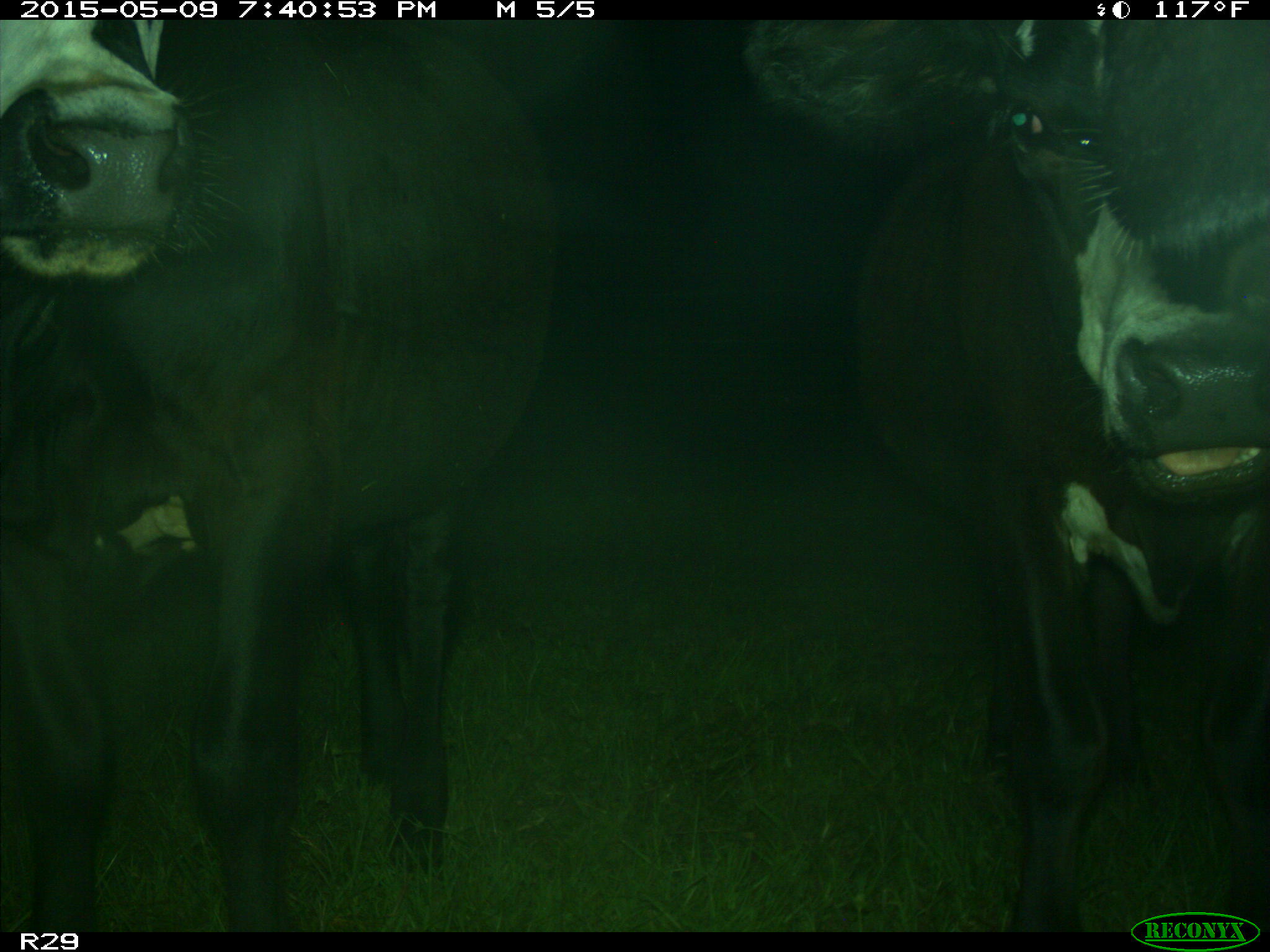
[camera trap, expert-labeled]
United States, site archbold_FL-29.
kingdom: Animalia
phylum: Chordata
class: Mammalia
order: Artiodactyla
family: Bovidae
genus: Bos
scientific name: Bos taurus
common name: domestic cow